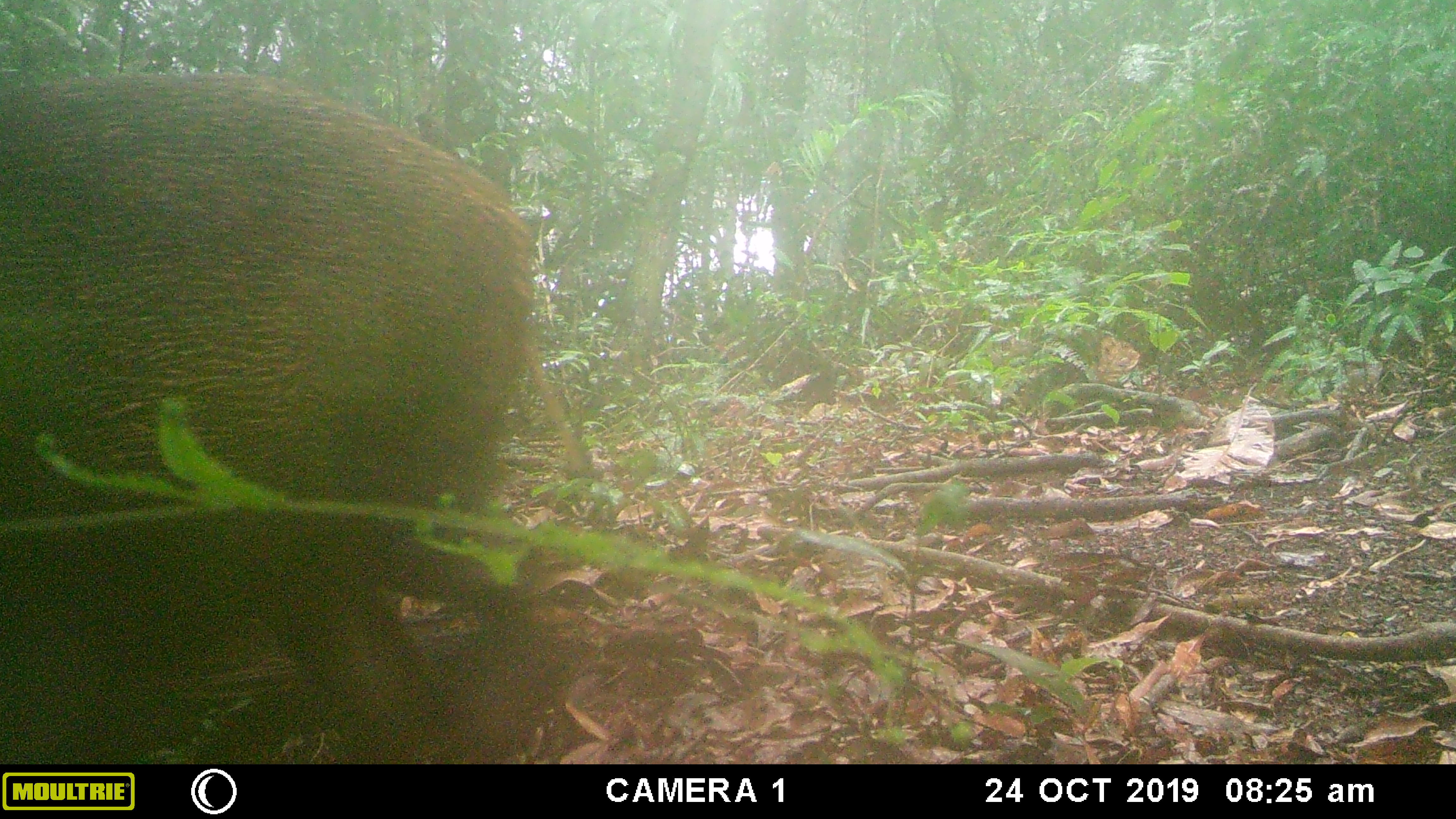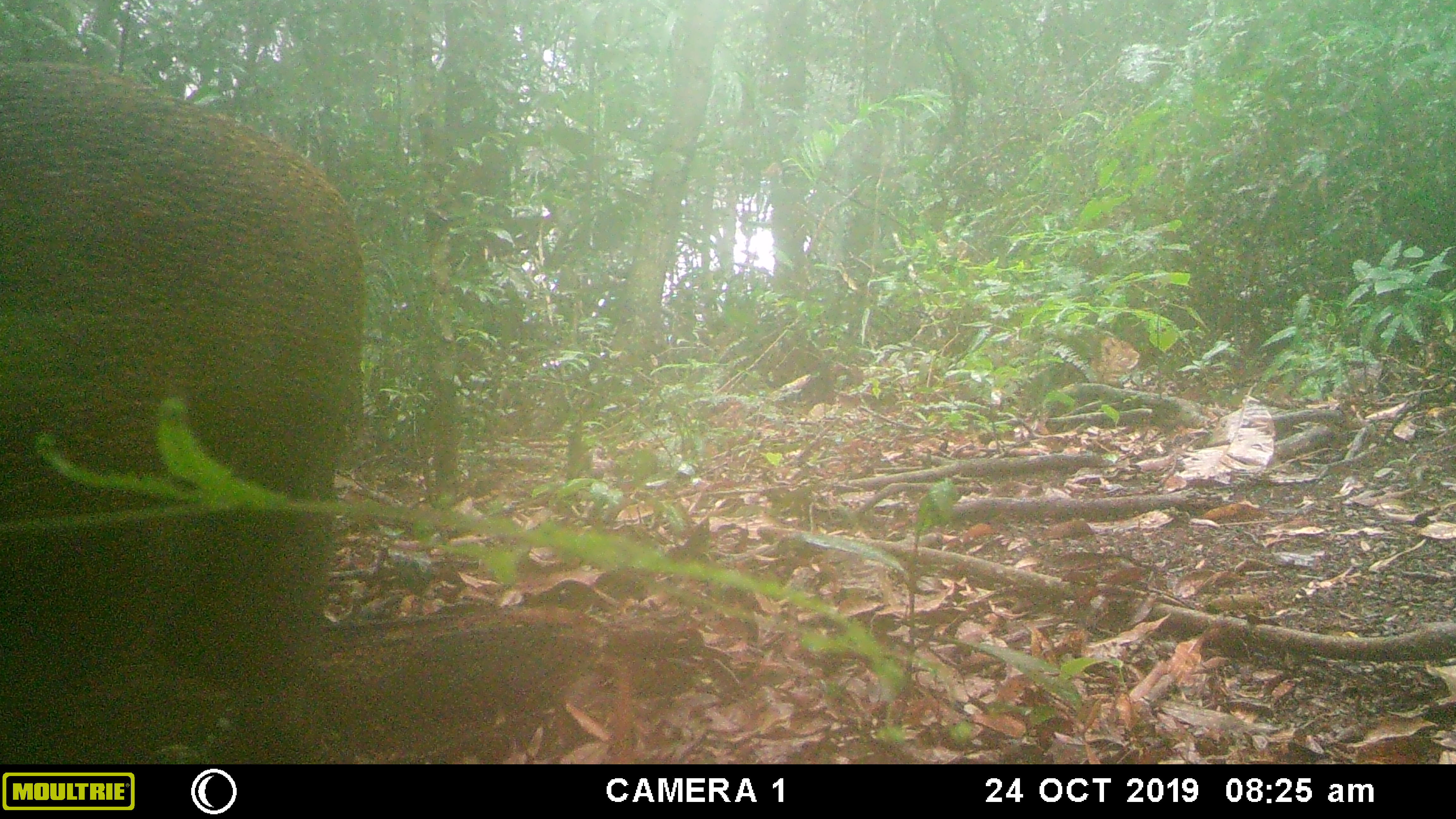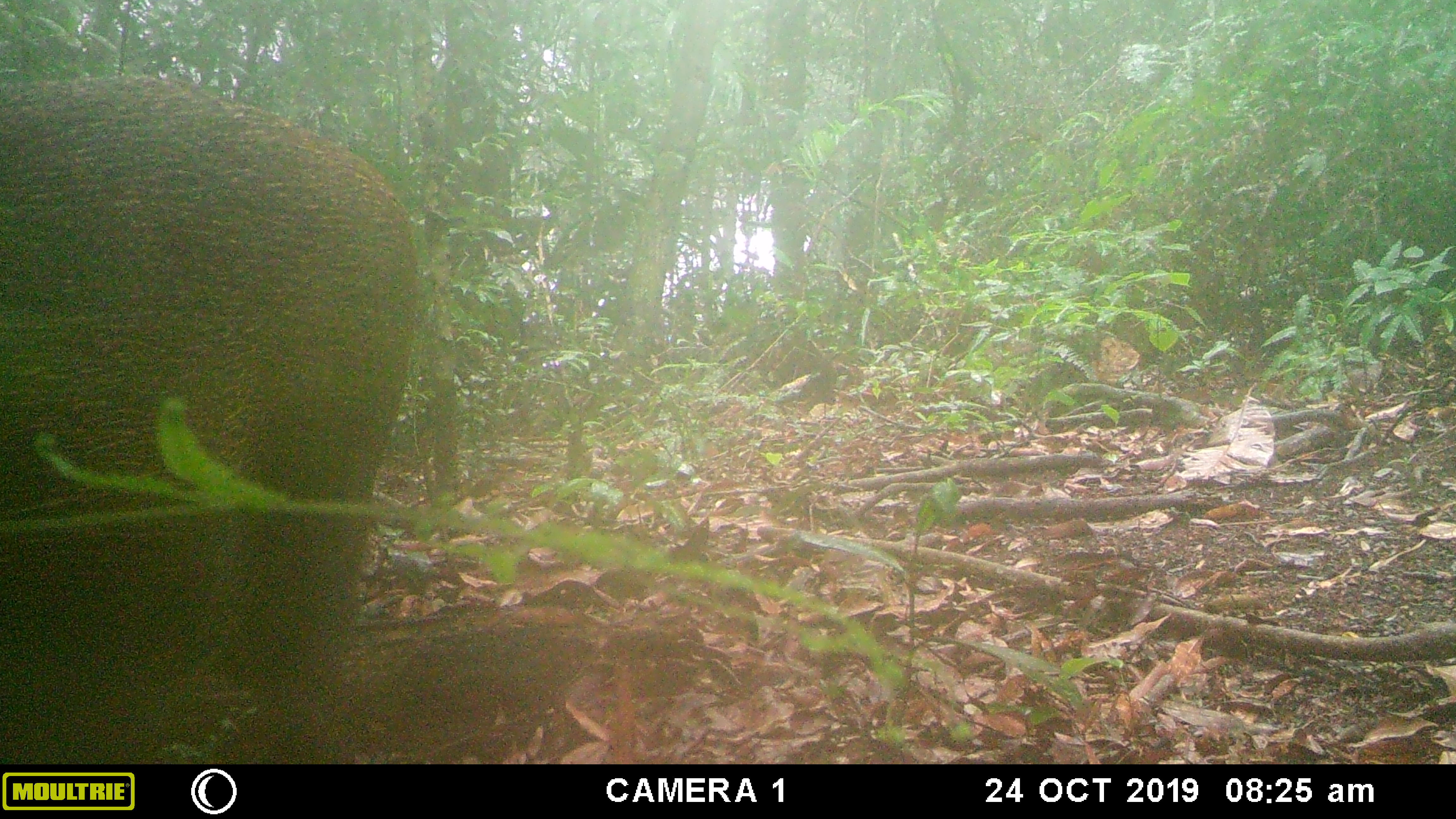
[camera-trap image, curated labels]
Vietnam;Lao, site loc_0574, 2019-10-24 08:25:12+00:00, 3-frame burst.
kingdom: Animalia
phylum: Chordata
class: Mammalia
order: Artiodactyla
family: Suidae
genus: Sus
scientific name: Sus scrofa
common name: eurasian wild pig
Eurasian wild pig (Sus scrofa). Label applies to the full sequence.